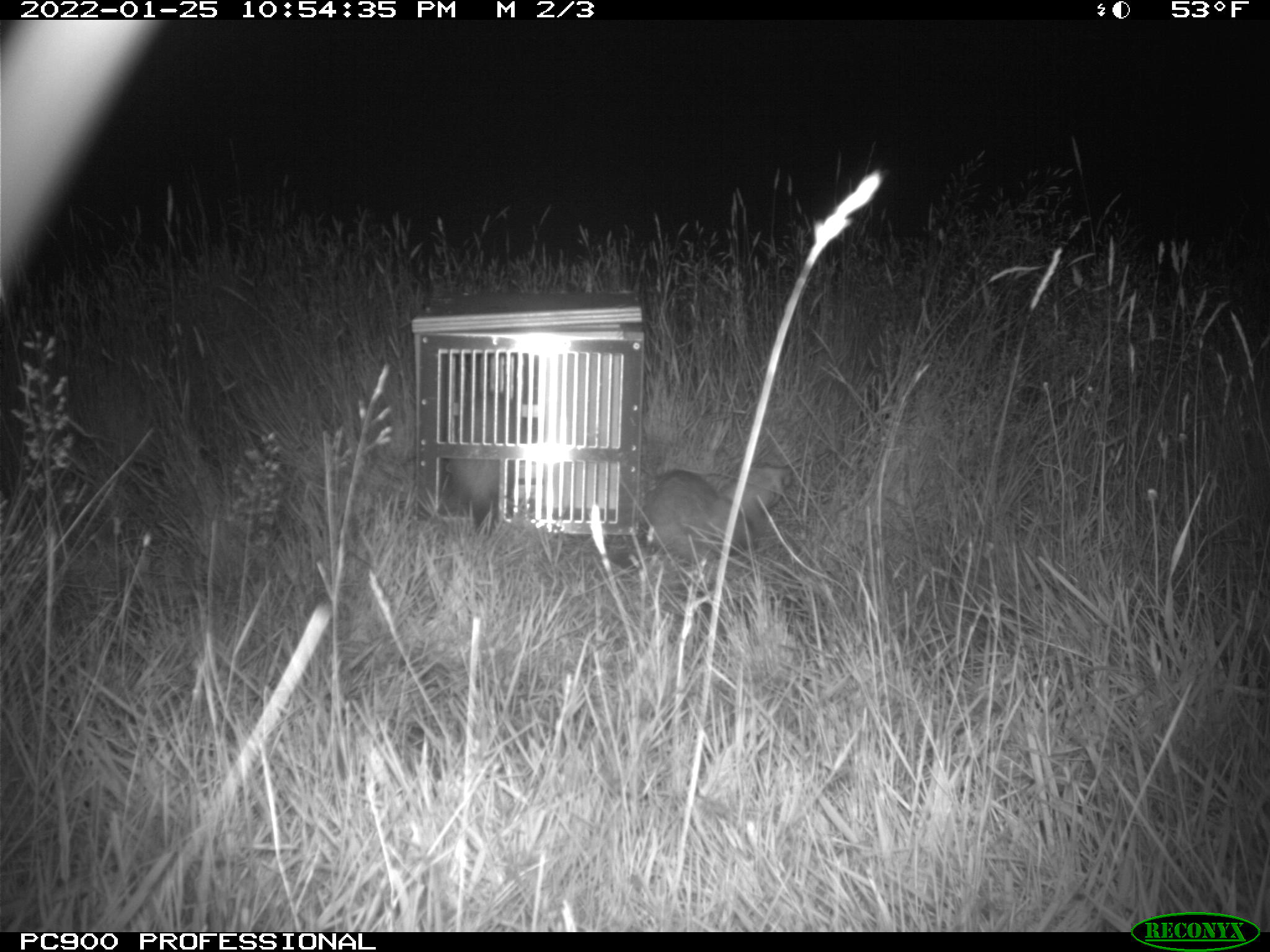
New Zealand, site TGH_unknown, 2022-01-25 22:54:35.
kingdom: Animalia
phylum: Chordata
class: Mammalia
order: Carnivora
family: Mustelidae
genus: Mustela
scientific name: Mustela furo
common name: ferret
Ferret (Mustela furo).